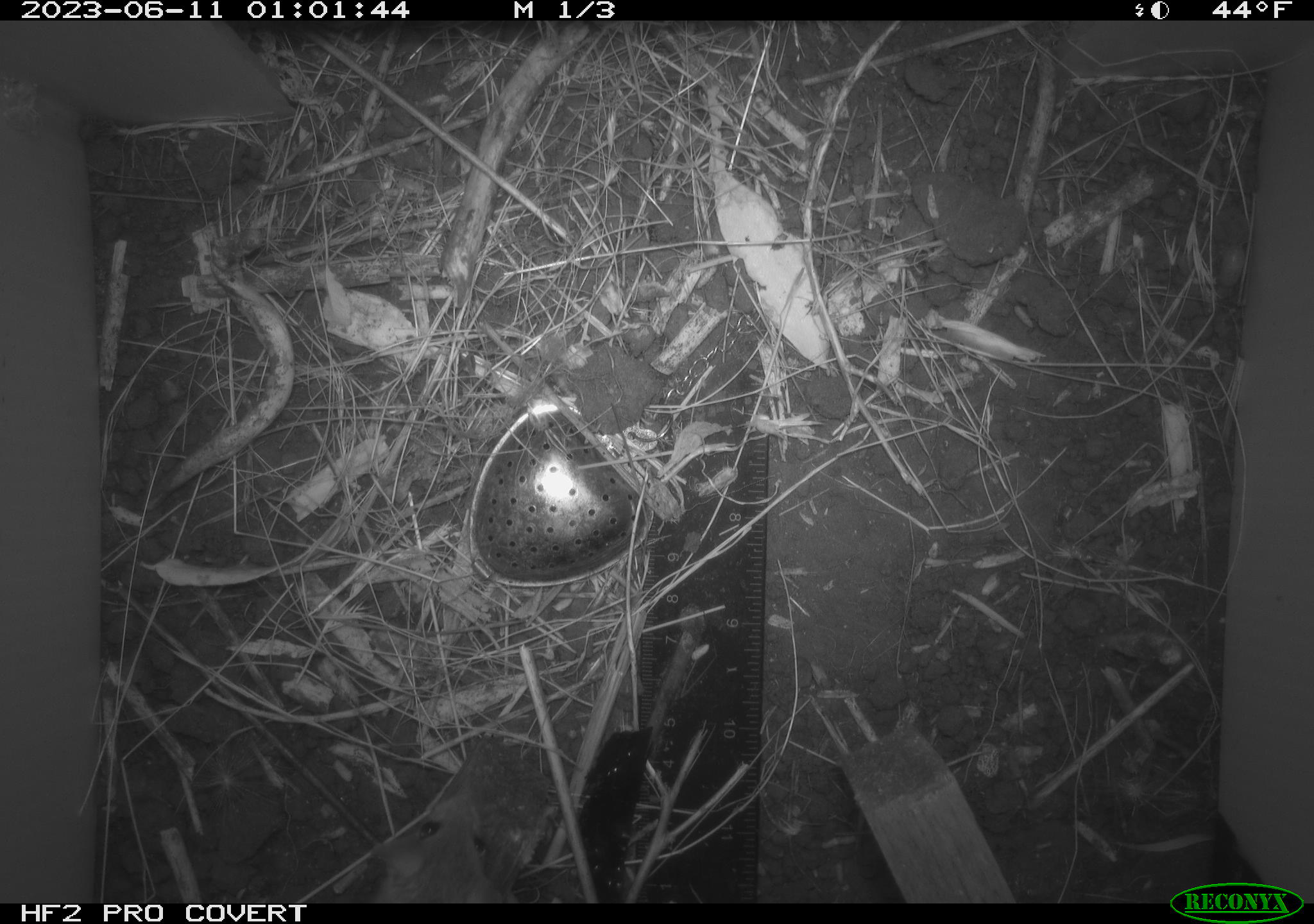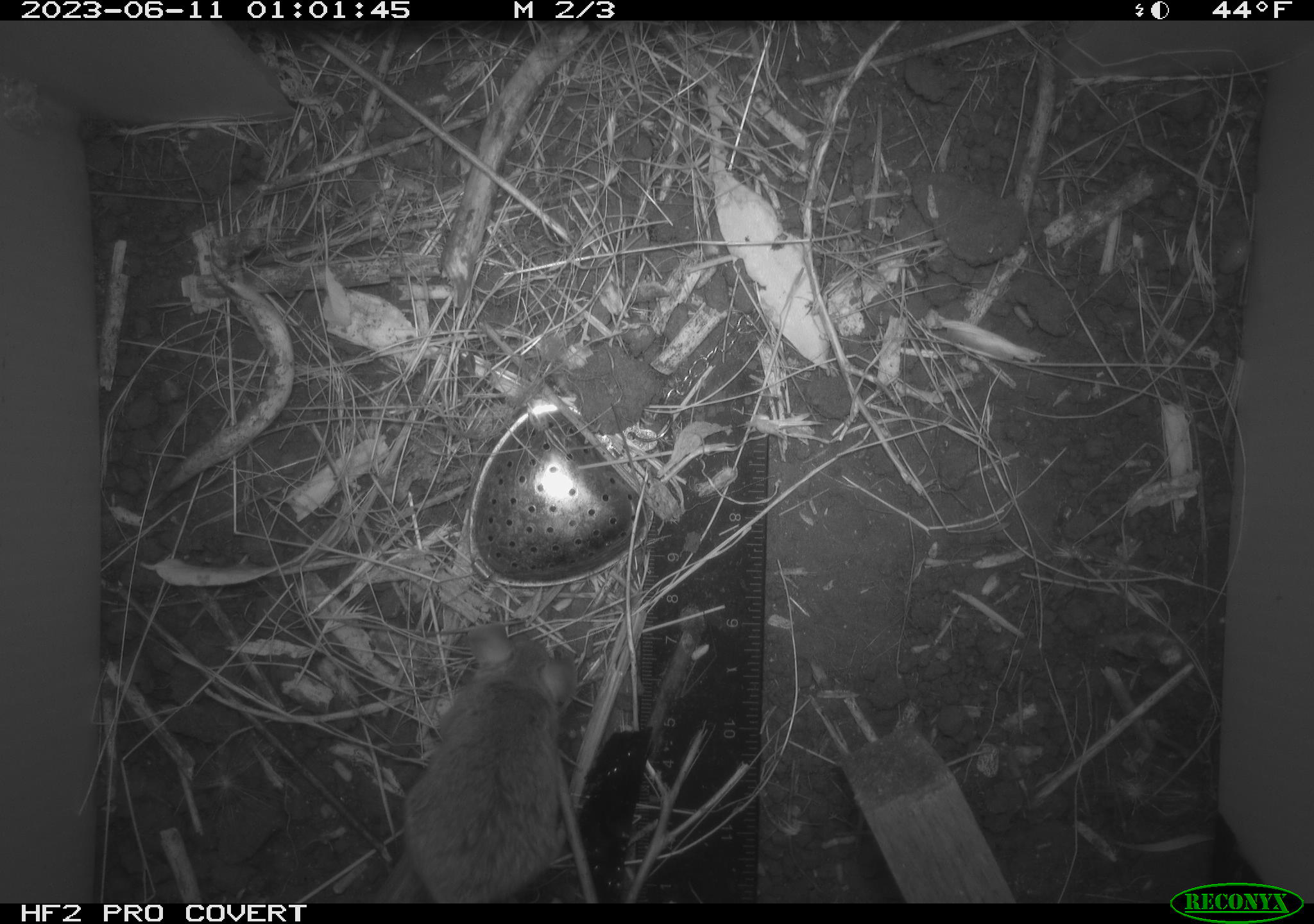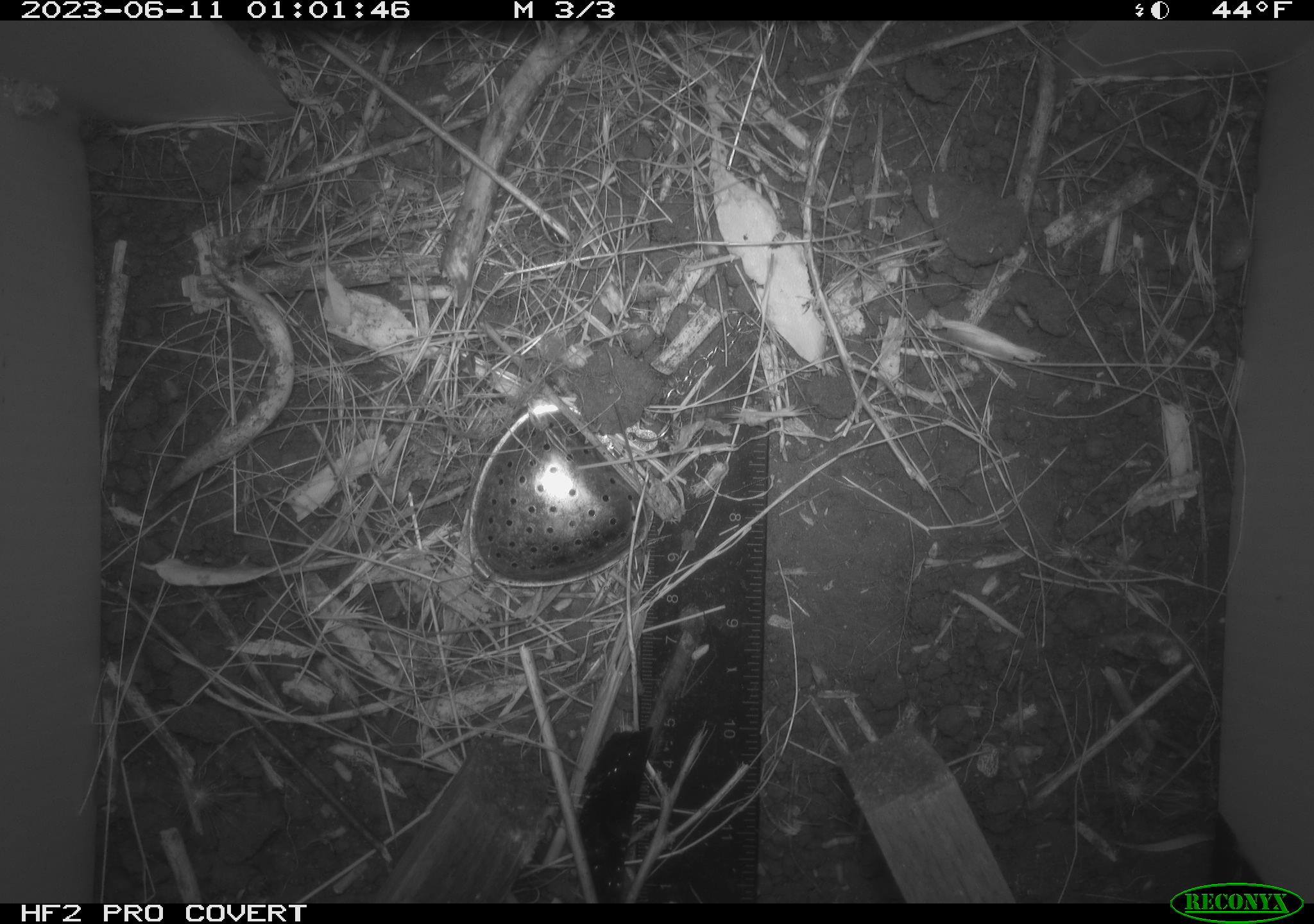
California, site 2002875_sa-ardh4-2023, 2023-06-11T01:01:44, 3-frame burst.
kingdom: Animalia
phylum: Chordata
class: Mammalia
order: Rodentia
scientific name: Rodentia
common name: mouse species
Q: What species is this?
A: Mouse species (Rodentia).